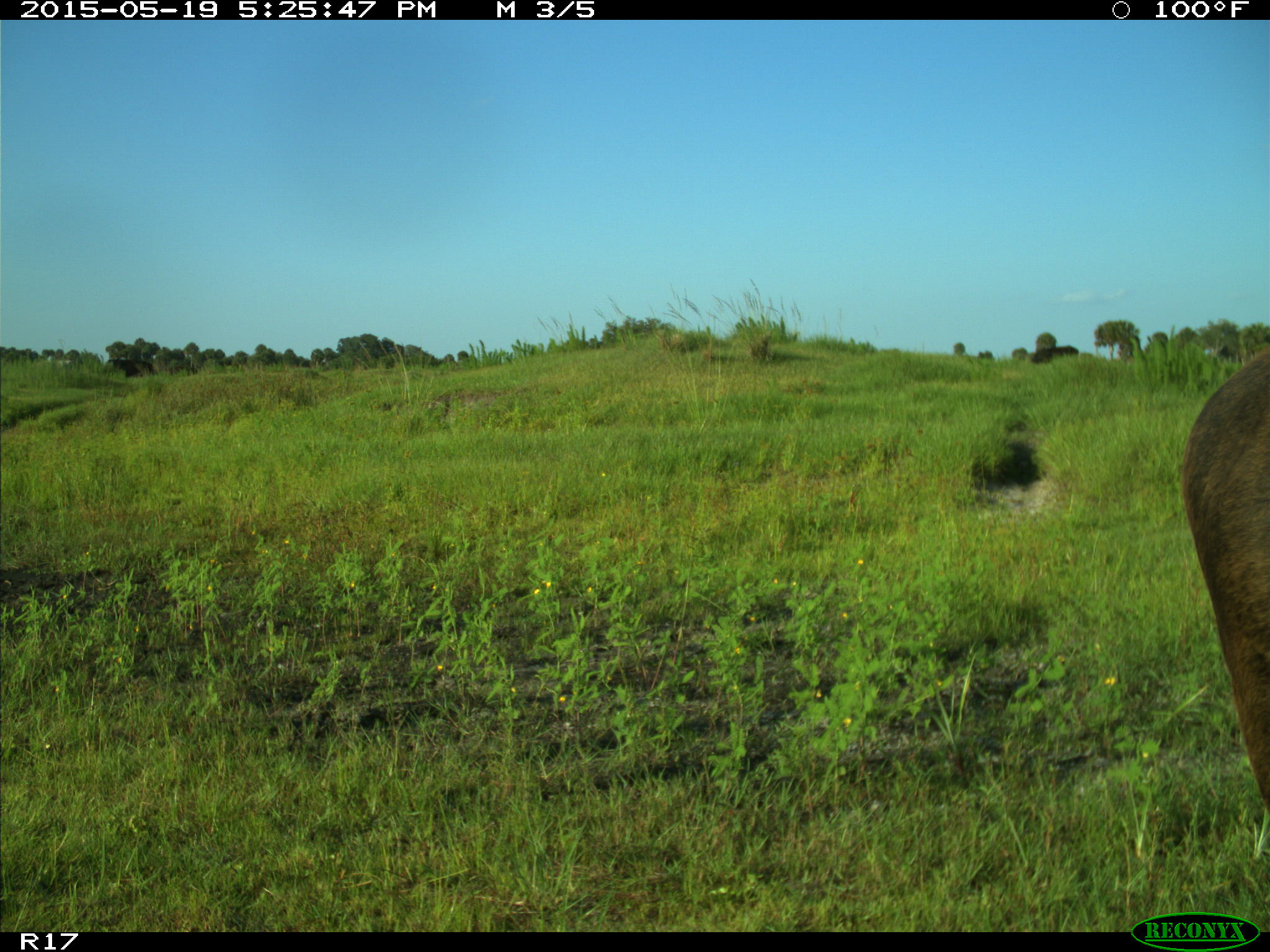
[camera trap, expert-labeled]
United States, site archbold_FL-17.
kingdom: Animalia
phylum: Chordata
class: Mammalia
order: Artiodactyla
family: Bovidae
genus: Bos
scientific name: Bos taurus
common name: domestic cow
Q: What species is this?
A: Bos taurus (domestic cow).